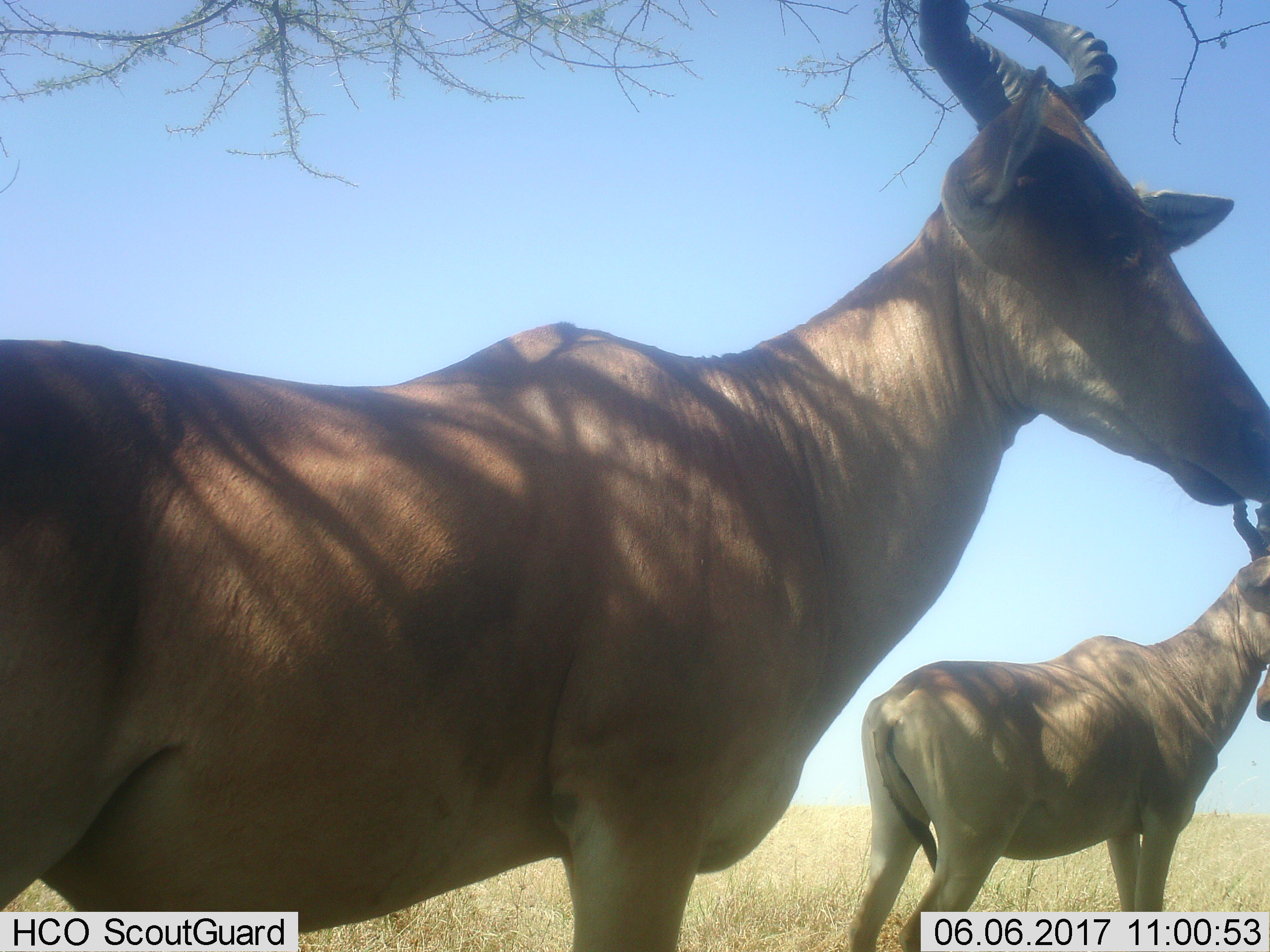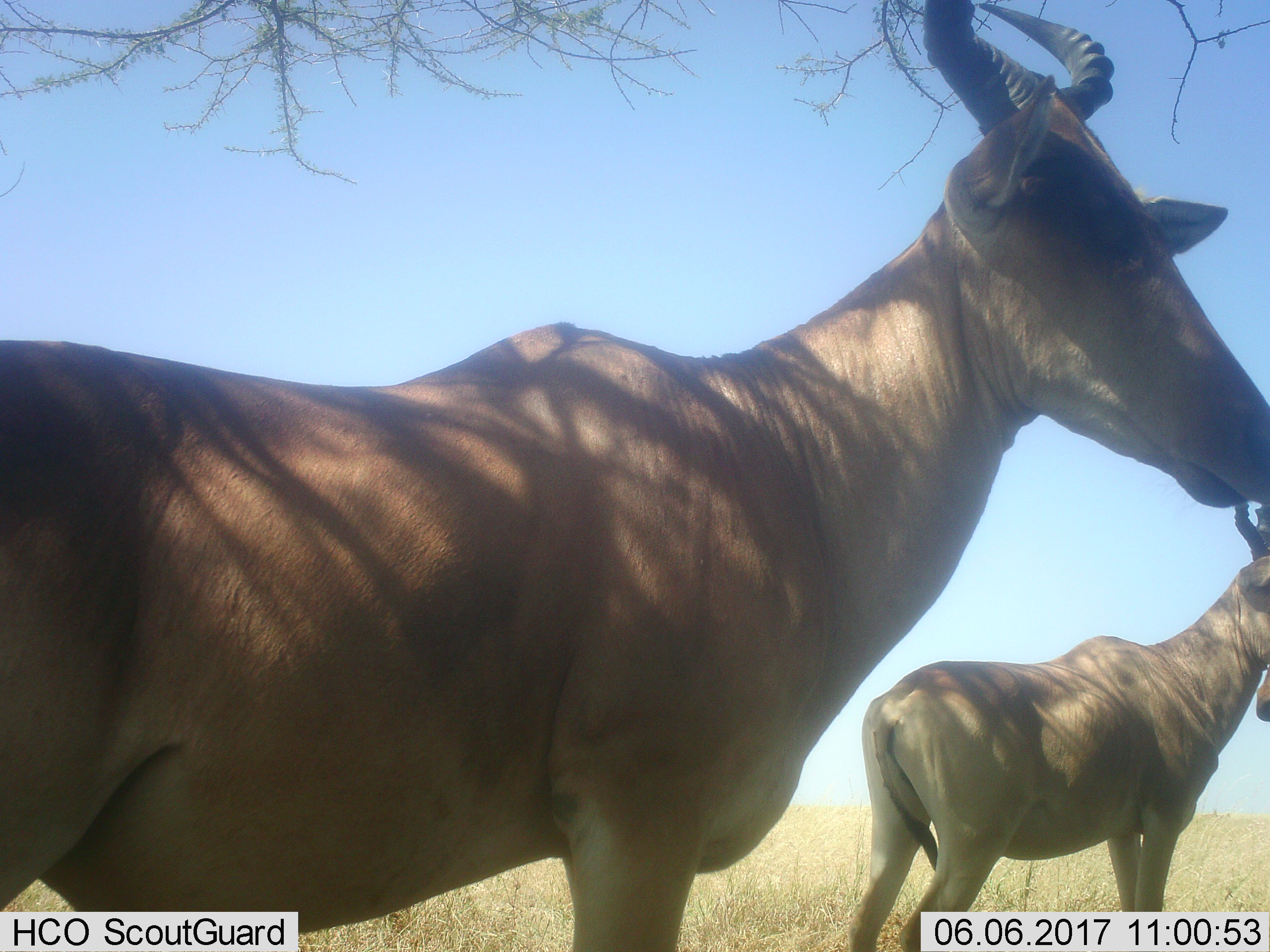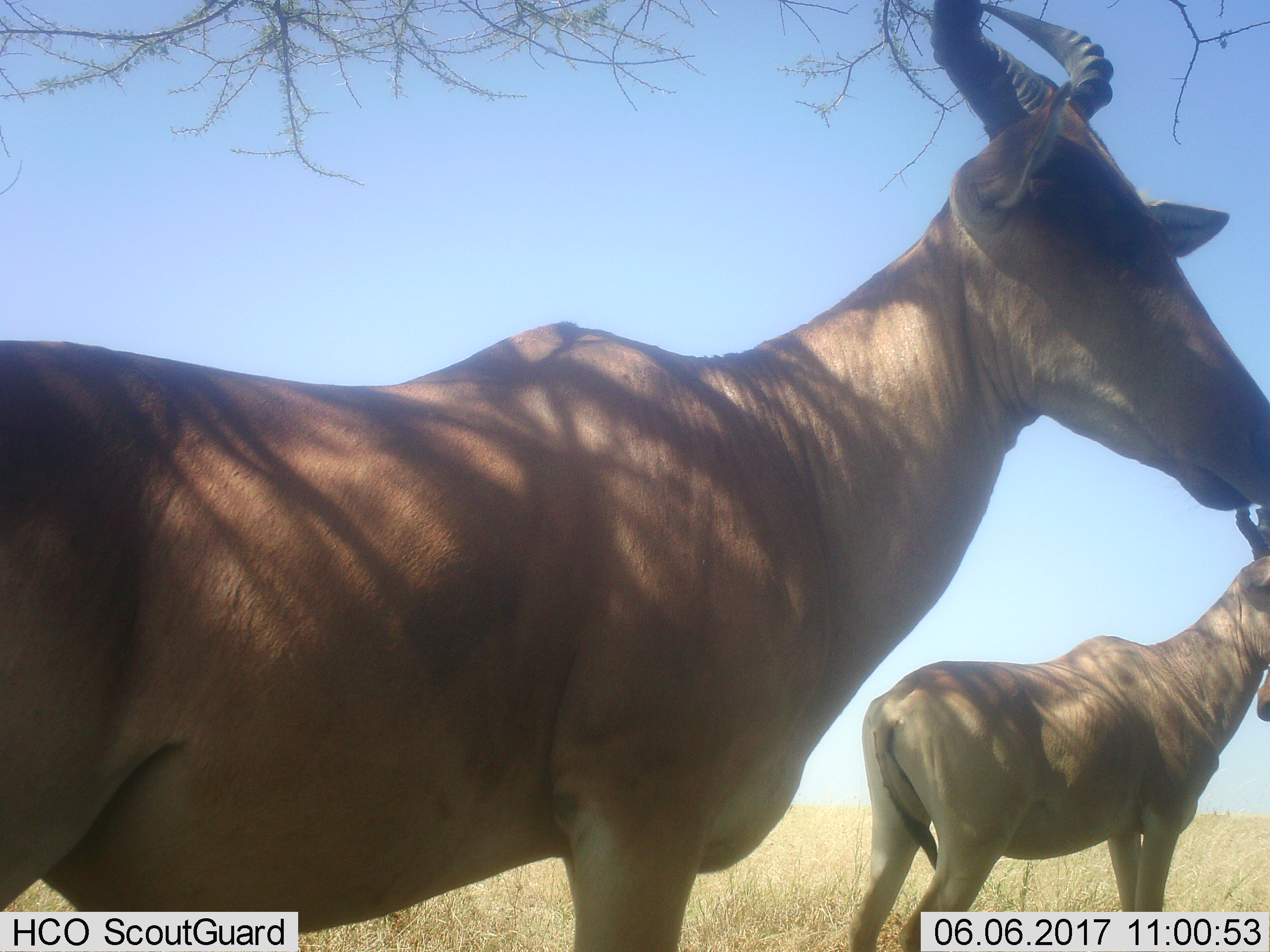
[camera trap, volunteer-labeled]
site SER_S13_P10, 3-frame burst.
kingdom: Animalia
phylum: Chordata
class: Mammalia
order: Artiodactyla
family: Bovidae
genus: Alcelaphus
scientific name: Alcelaphus buselaphus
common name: hartebeest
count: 3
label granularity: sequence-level